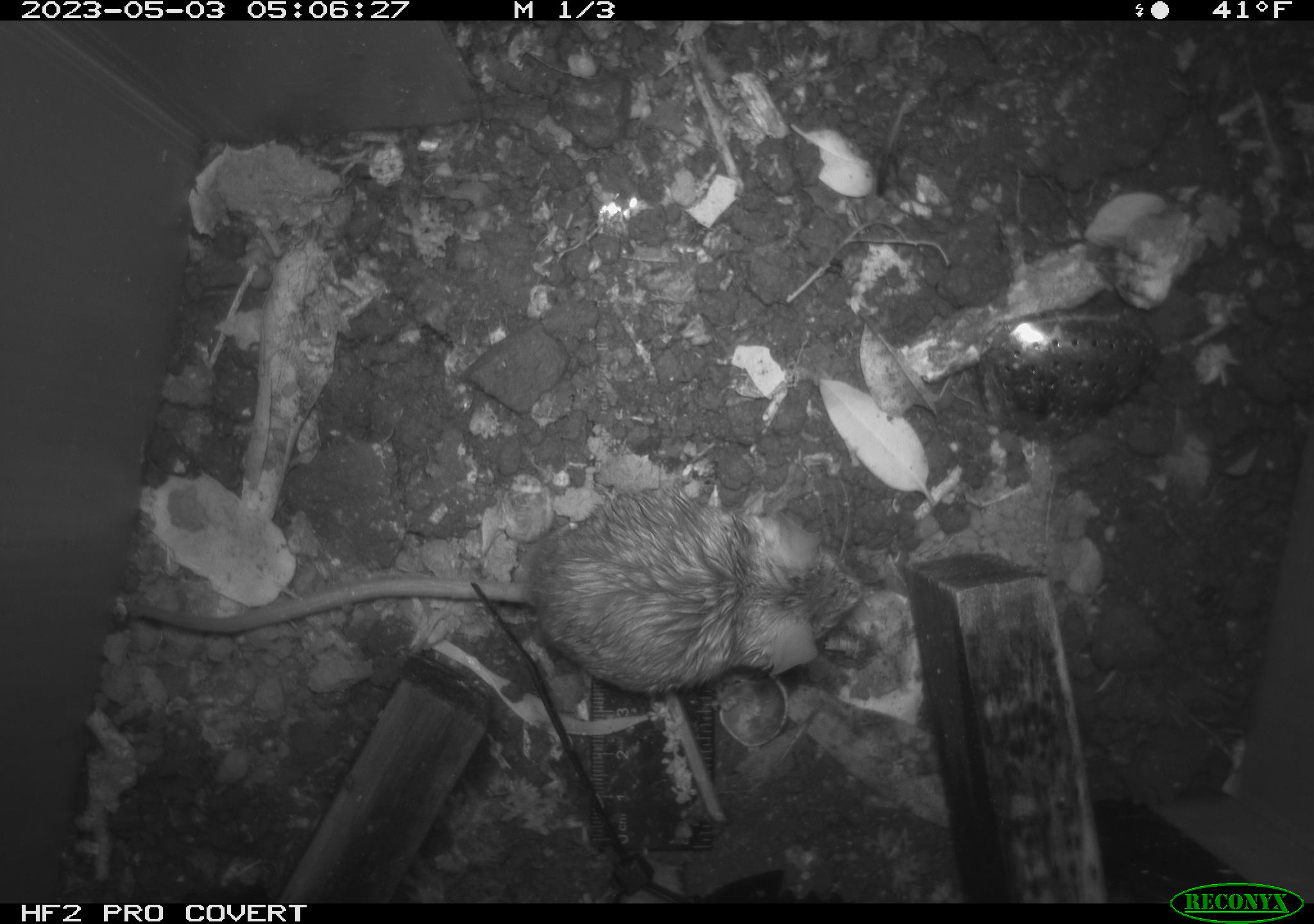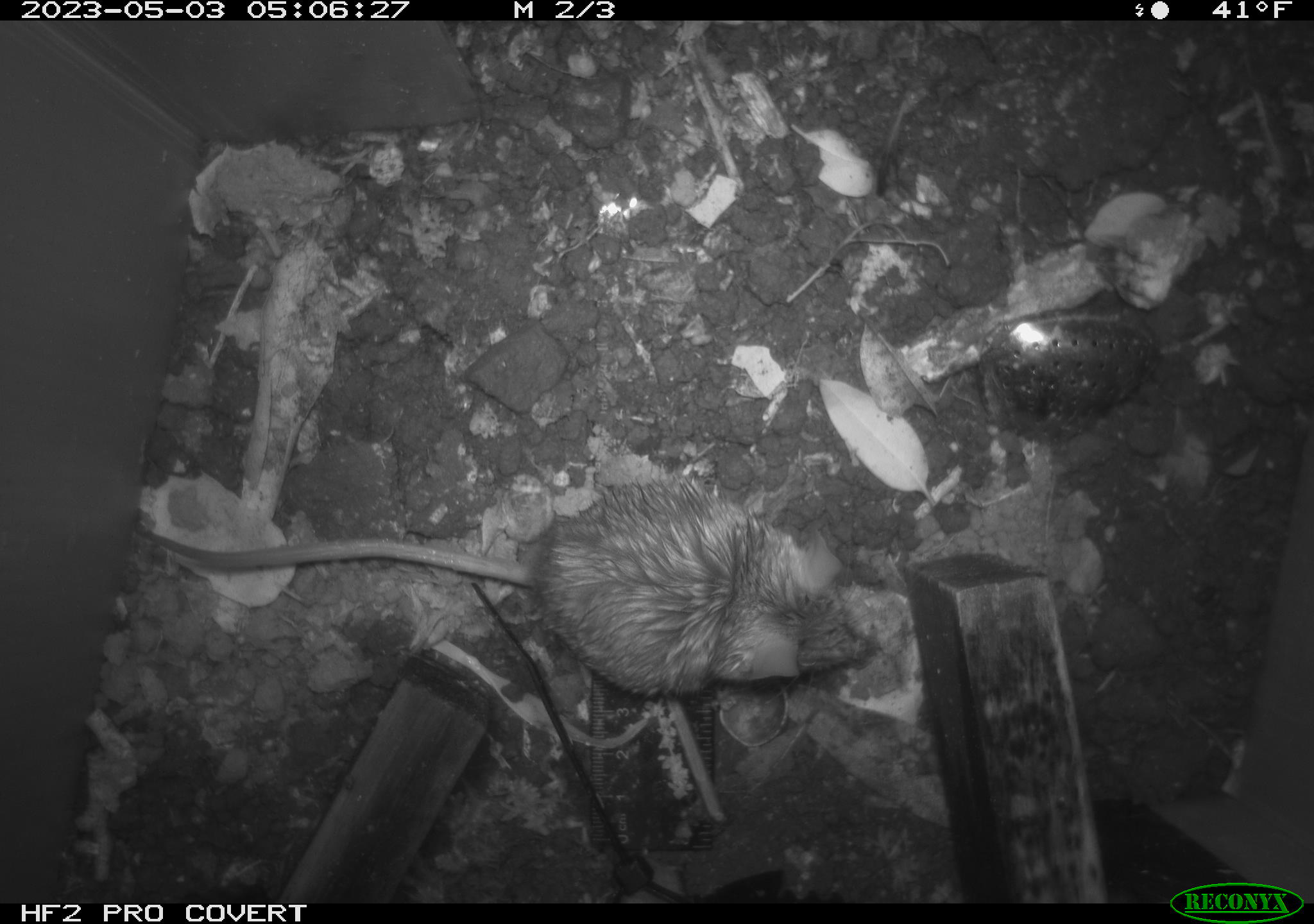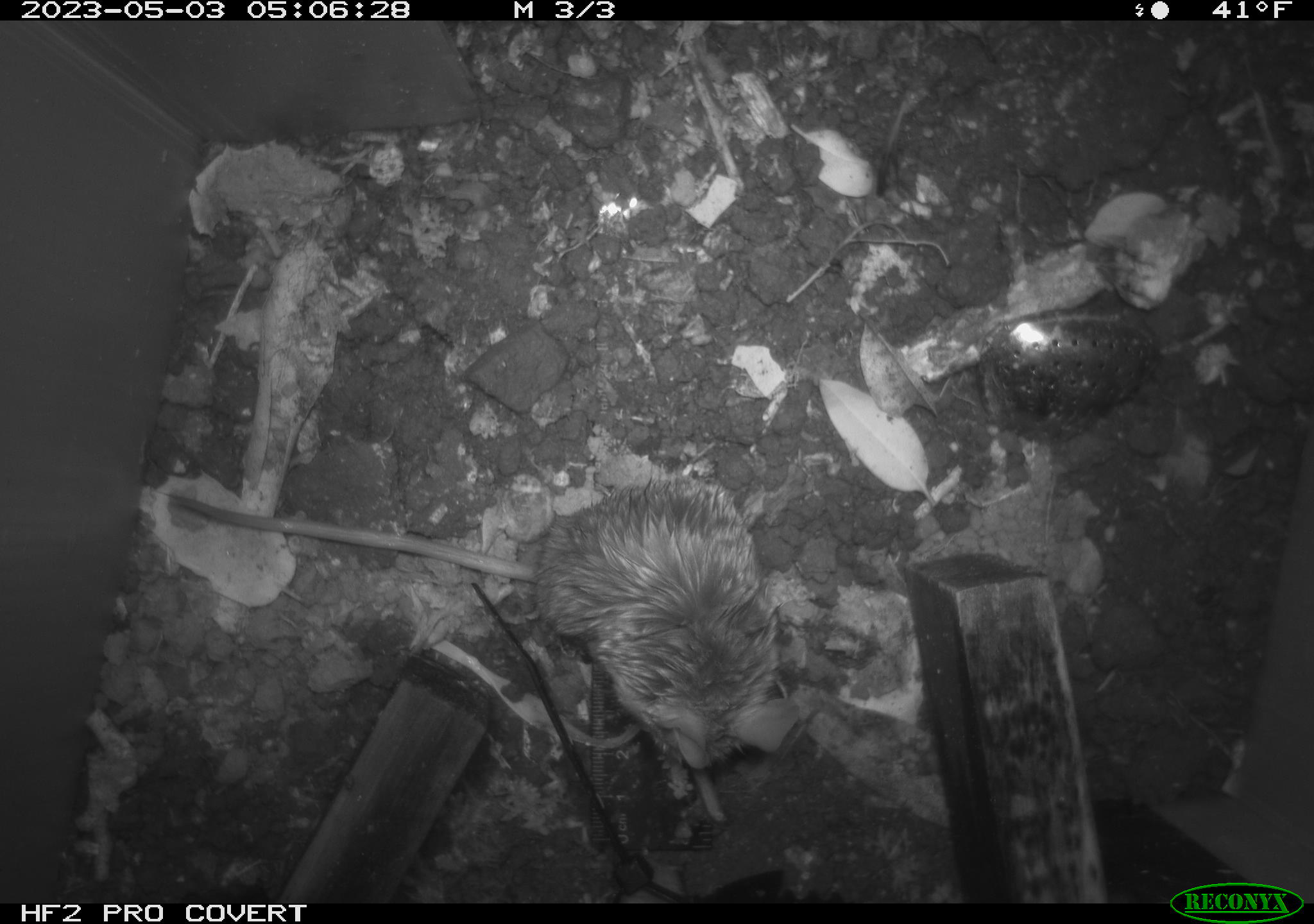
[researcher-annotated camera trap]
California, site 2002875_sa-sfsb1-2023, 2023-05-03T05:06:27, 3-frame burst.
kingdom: Animalia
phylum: Chordata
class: Mammalia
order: Rodentia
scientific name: Rodentia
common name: mouse species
Mouse species (Rodentia).